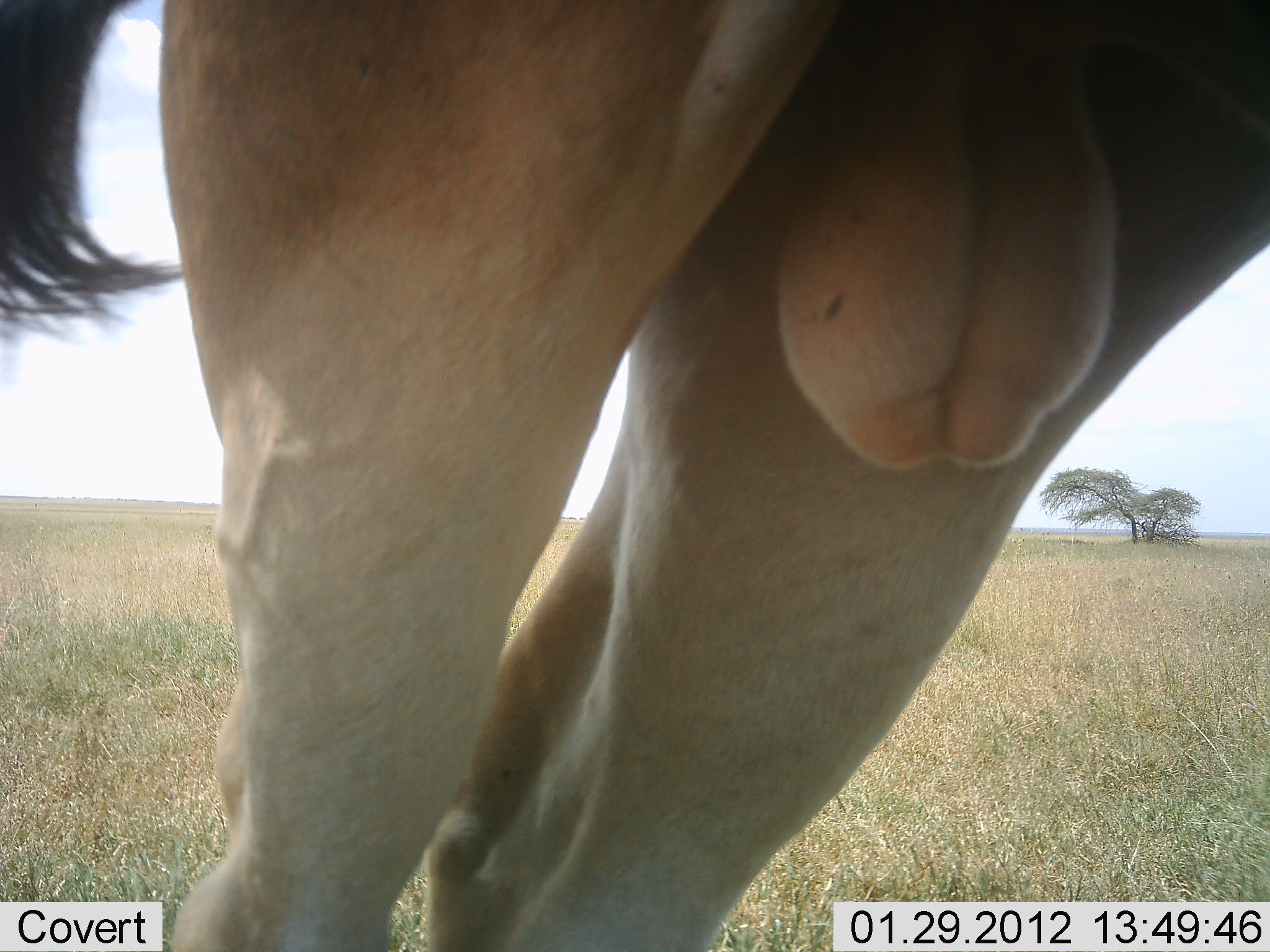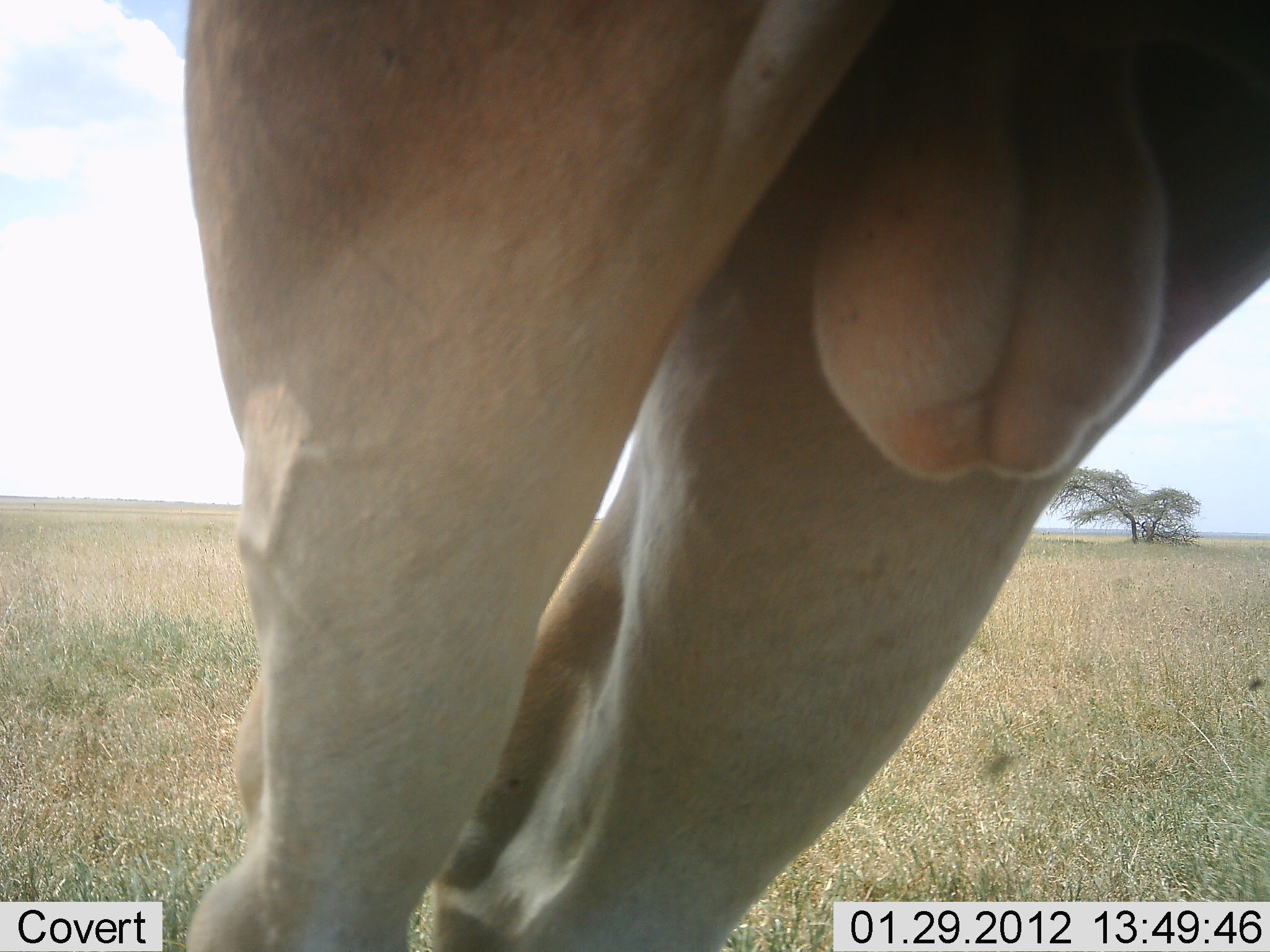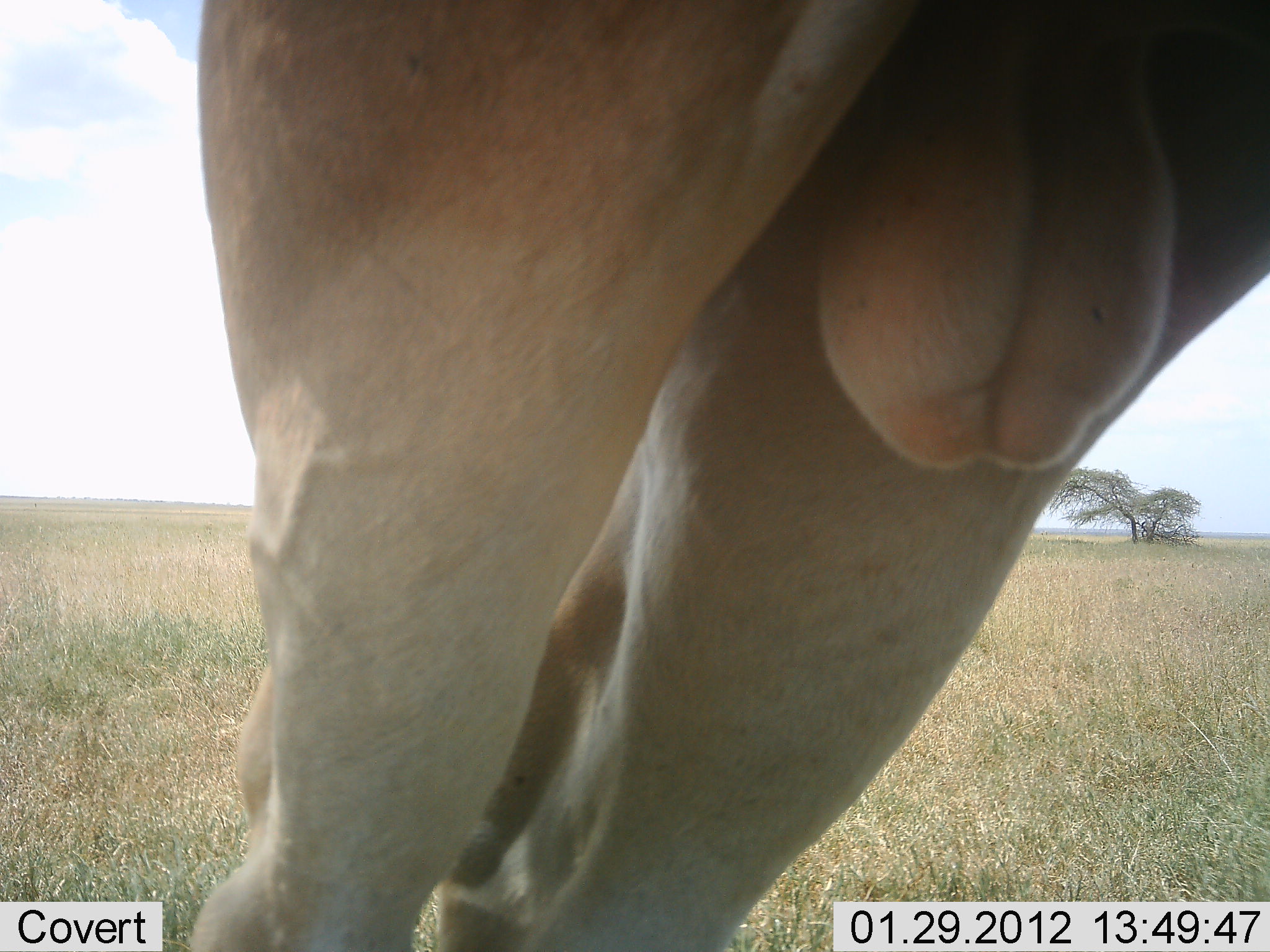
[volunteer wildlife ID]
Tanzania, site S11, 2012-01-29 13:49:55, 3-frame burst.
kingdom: Animalia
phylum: Chordata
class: Mammalia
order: Artiodactyla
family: Bovidae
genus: Alcelaphus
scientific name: Alcelaphus buselaphus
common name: hartebeest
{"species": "hartebeest (Alcelaphus buselaphus)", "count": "1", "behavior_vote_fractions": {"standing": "100%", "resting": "0%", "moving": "0%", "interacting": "0%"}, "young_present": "0%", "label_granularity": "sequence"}